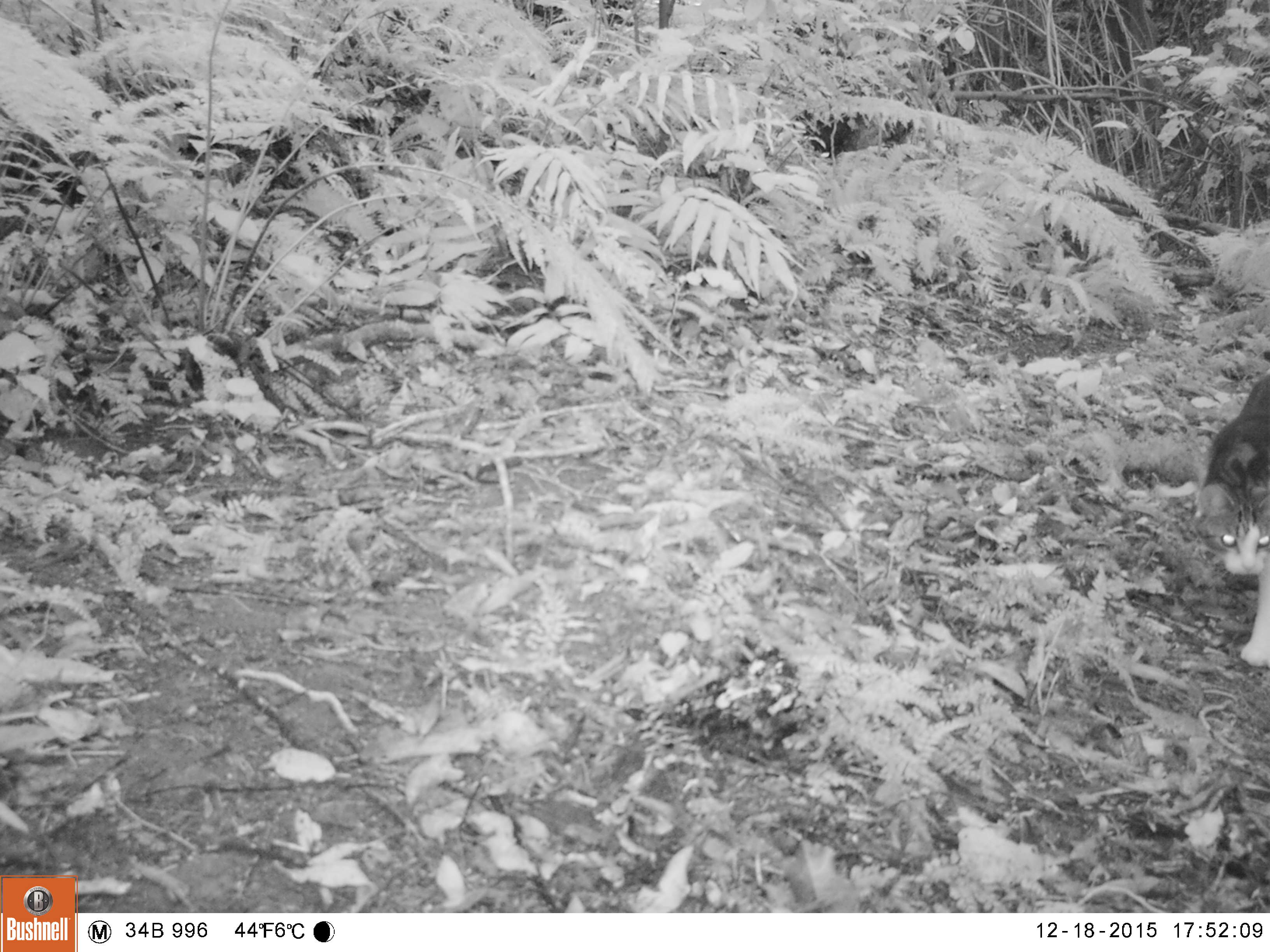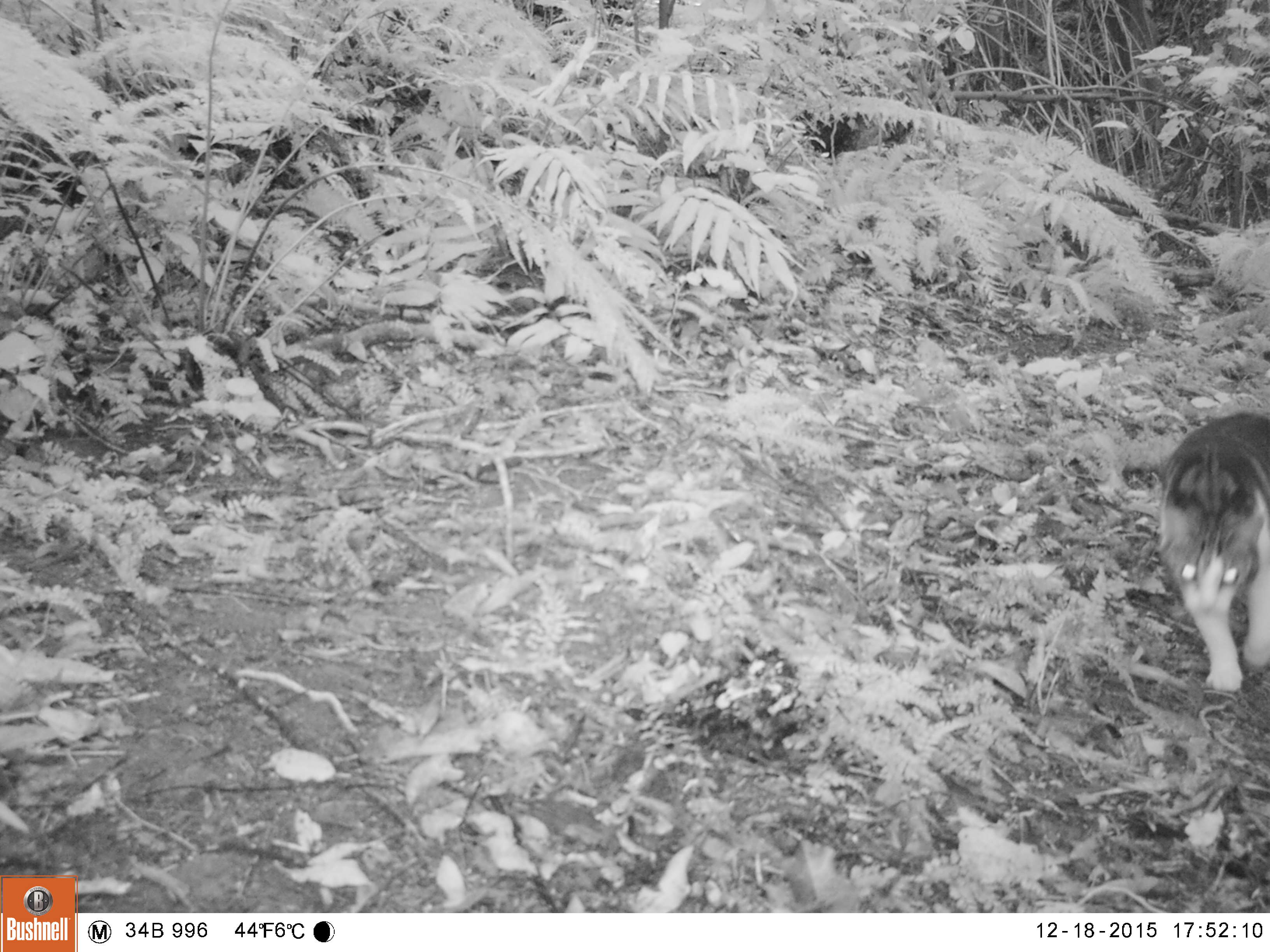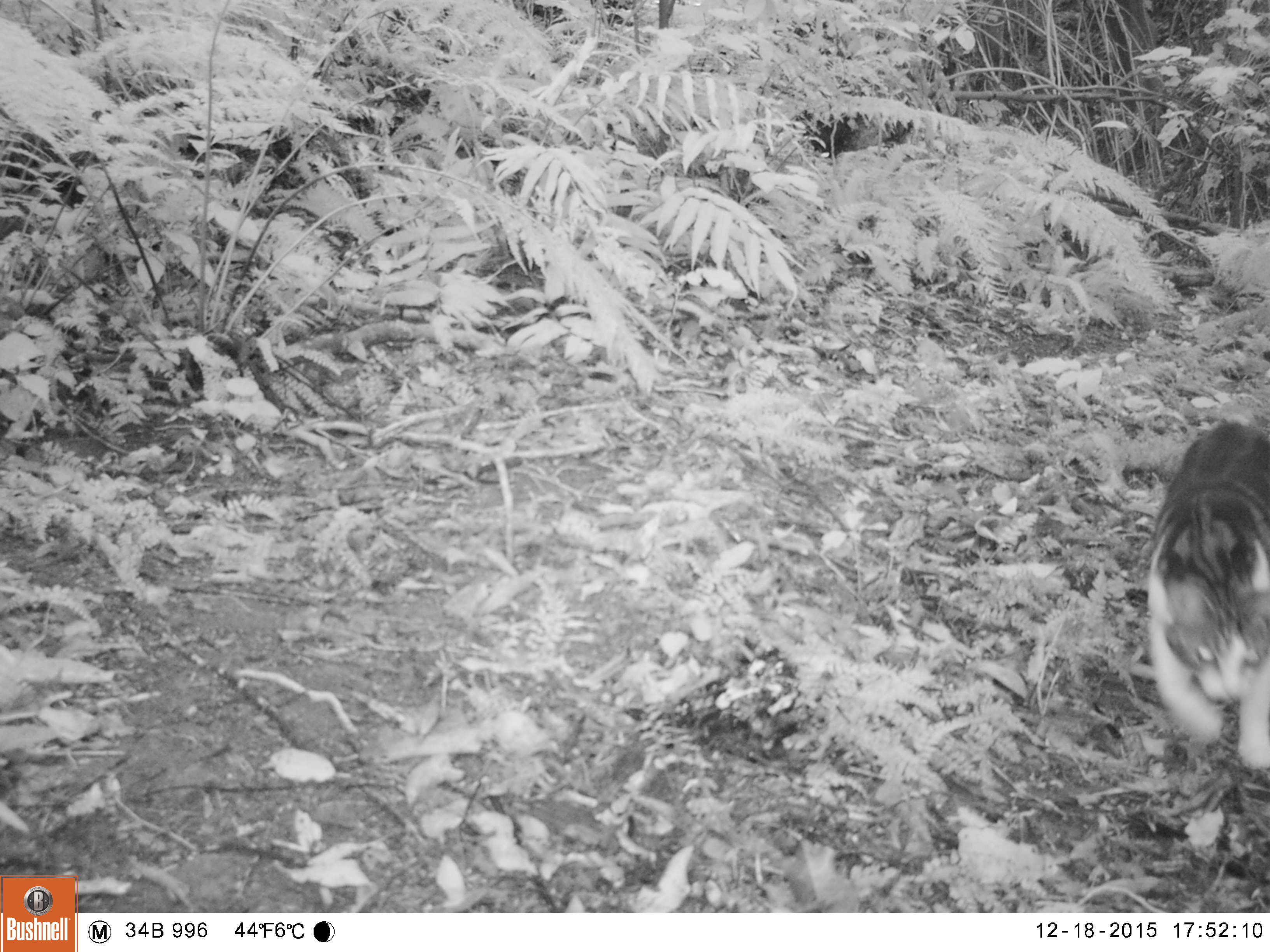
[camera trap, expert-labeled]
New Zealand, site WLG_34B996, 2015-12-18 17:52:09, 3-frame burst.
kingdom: Animalia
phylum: Chordata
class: Mammalia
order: Carnivora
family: Felidae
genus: Felis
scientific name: Felis catus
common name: domestic cat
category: cat